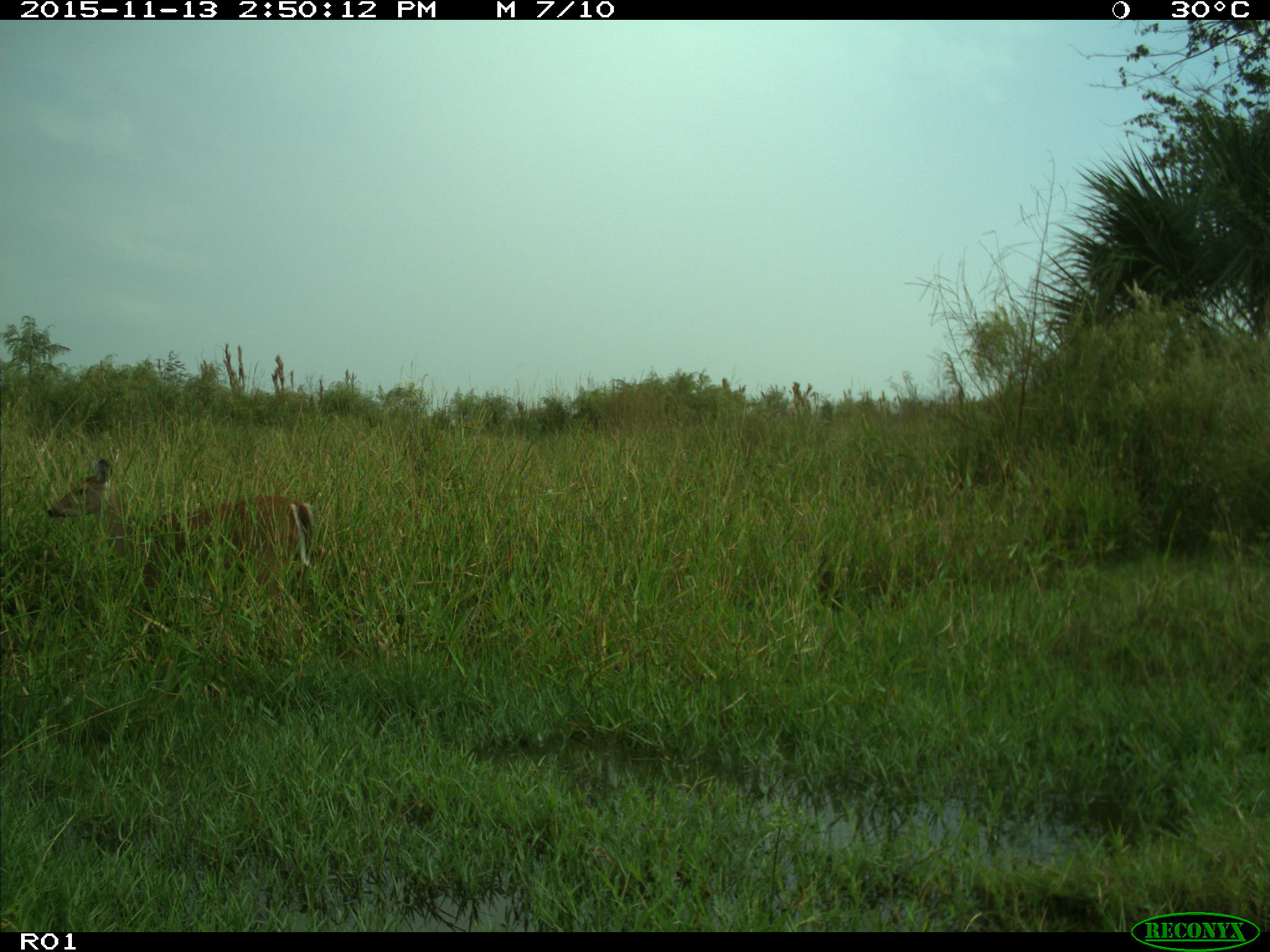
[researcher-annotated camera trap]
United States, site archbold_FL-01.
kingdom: Animalia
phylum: Chordata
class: Mammalia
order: Artiodactyla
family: Cervidae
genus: Odocoileus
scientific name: Odocoileus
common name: deer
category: unidentified deer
Unidentified deer (deer) (Odocoileus).